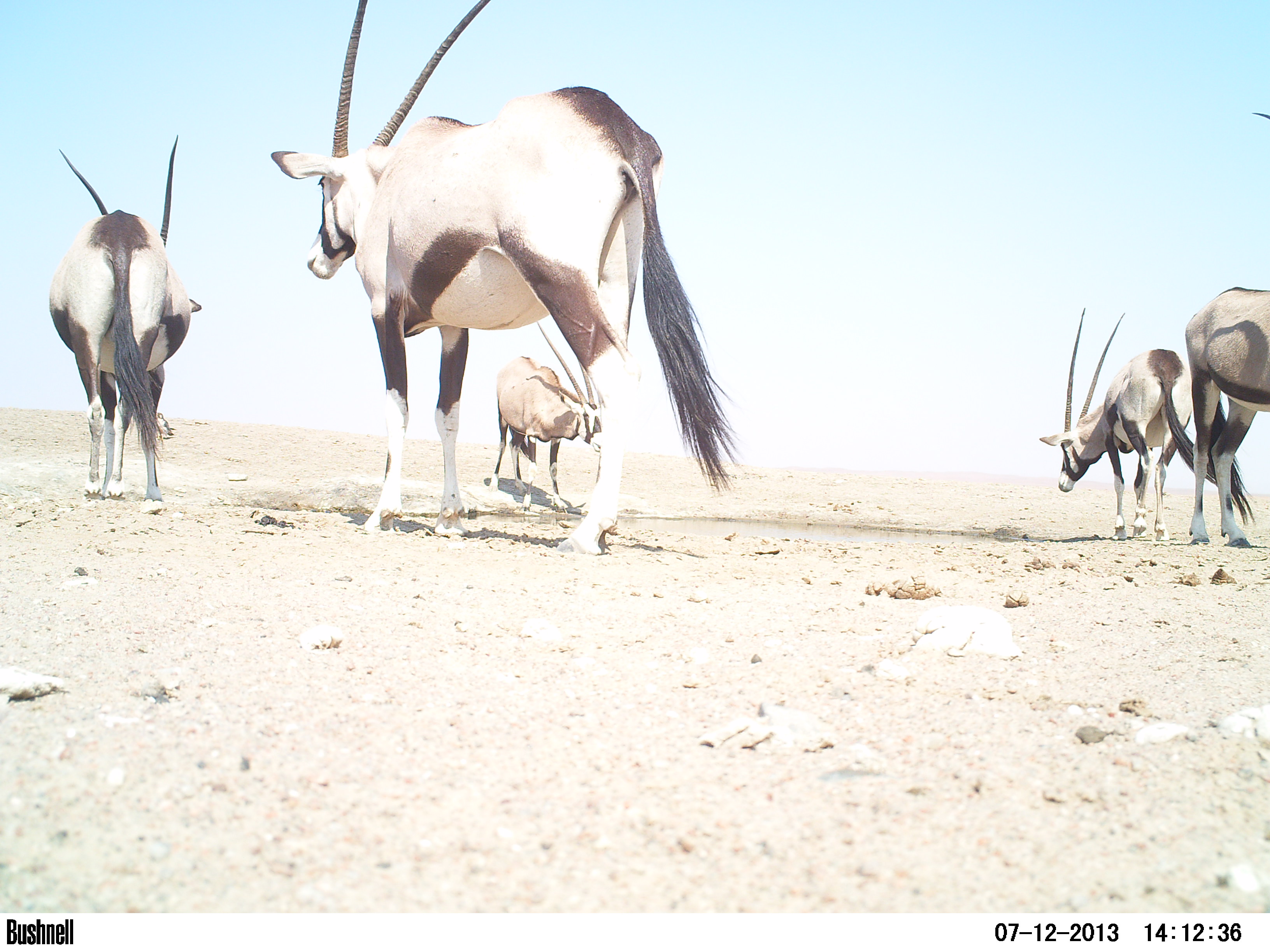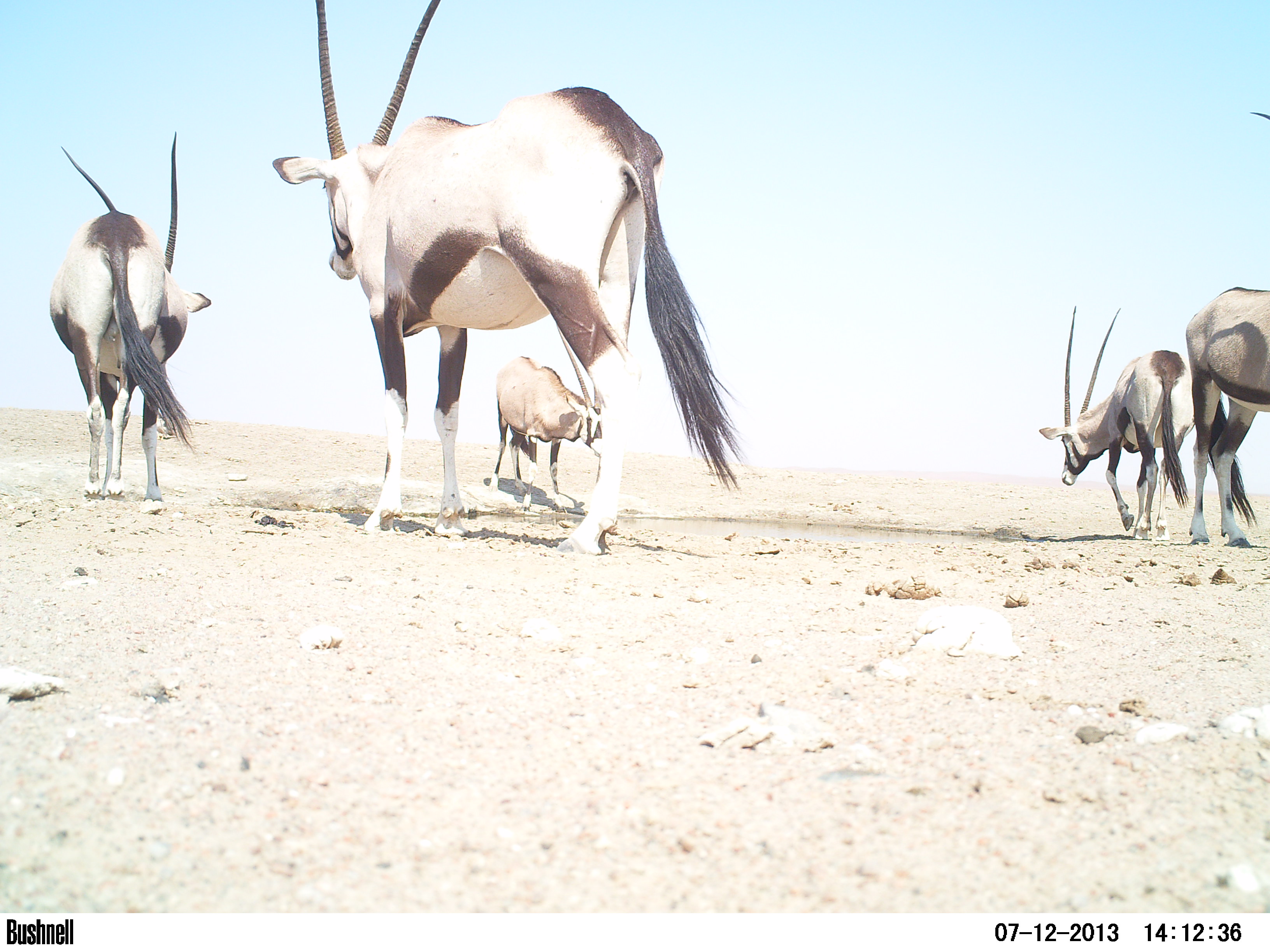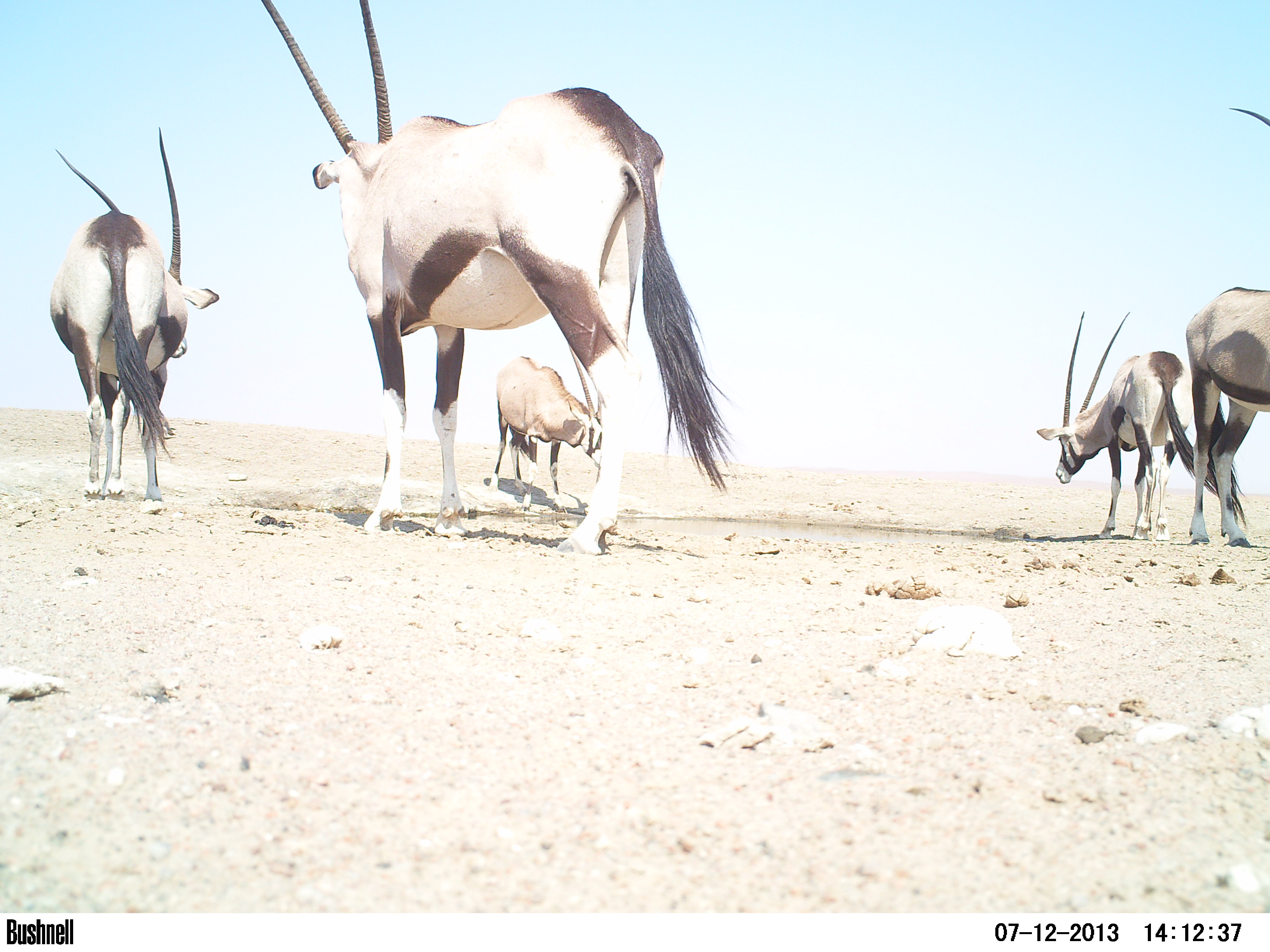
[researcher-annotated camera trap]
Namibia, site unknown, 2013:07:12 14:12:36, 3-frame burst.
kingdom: Animalia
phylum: Chordata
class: Mammalia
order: Artiodactyla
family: Bovidae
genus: Oryx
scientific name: Oryx gazella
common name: gemsbok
Oryx gazella (gemsbok).